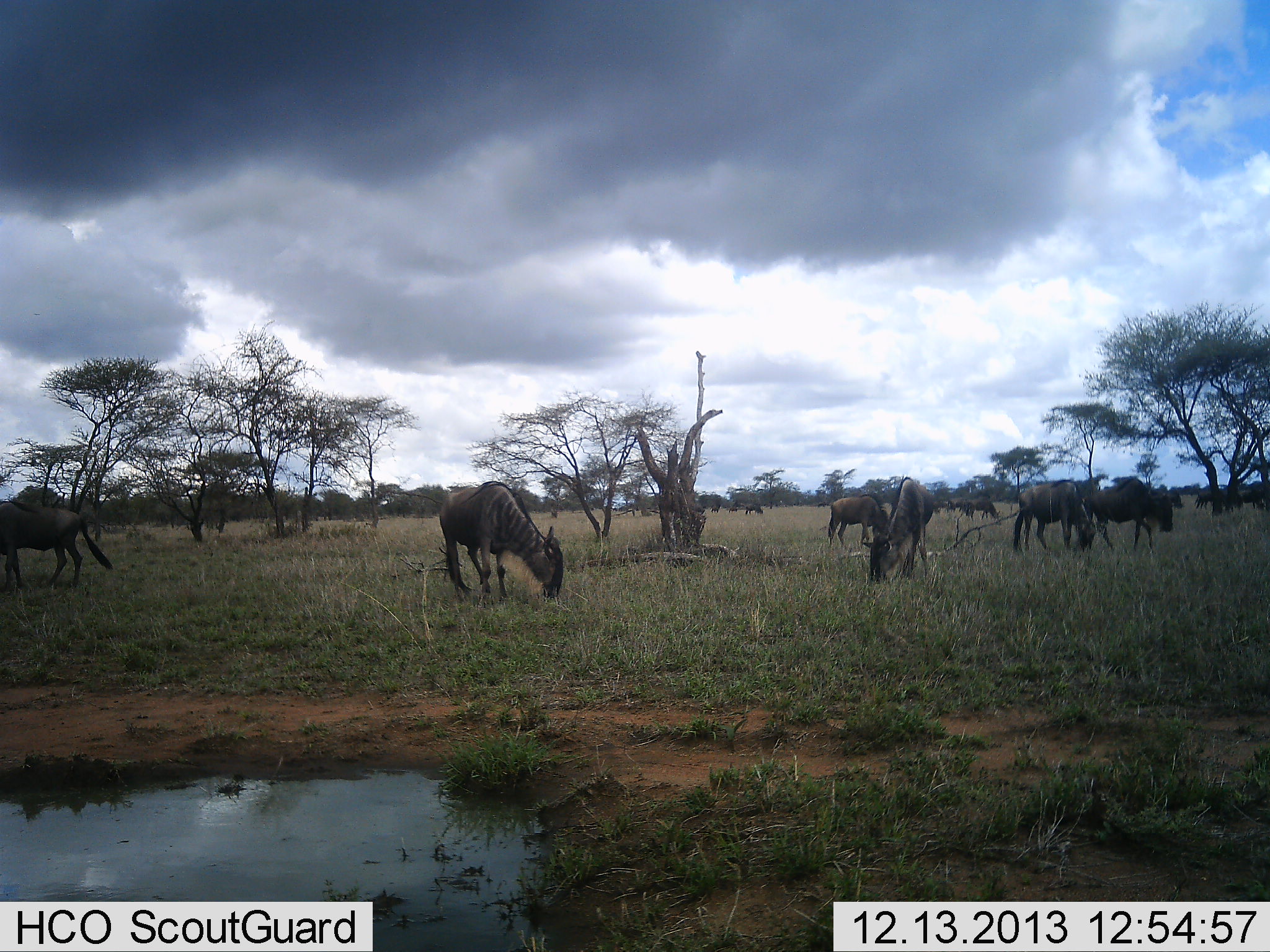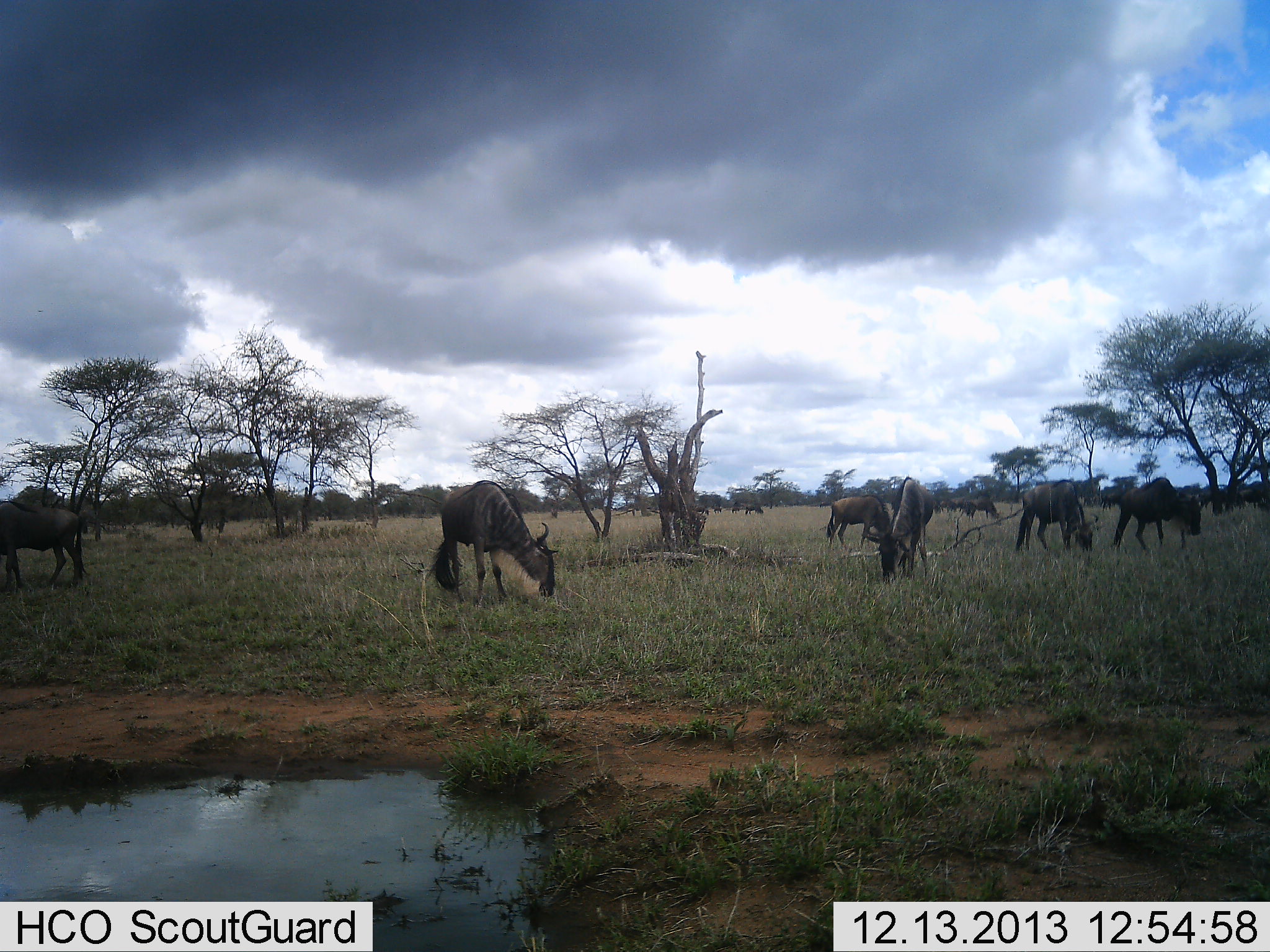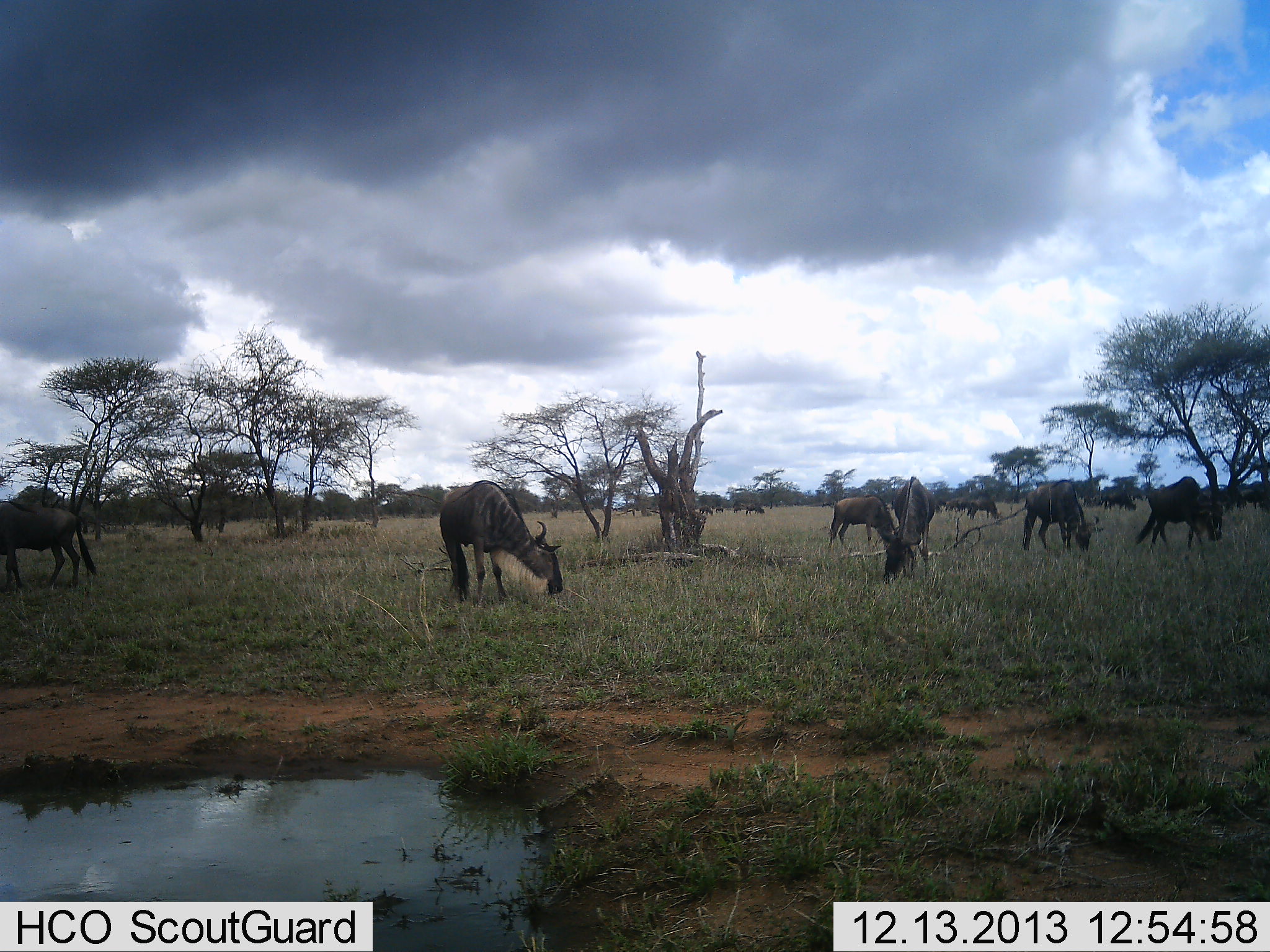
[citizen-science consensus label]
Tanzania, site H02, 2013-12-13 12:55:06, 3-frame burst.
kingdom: Animalia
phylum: Chordata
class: Mammalia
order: Artiodactyla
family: Bovidae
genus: Connochaetes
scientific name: Connochaetes taurinus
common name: blue wildebeest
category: wildebeest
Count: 11-50.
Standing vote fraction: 30%.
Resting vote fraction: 0%.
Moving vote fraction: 30%.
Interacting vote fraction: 0%.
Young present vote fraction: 0%.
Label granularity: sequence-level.